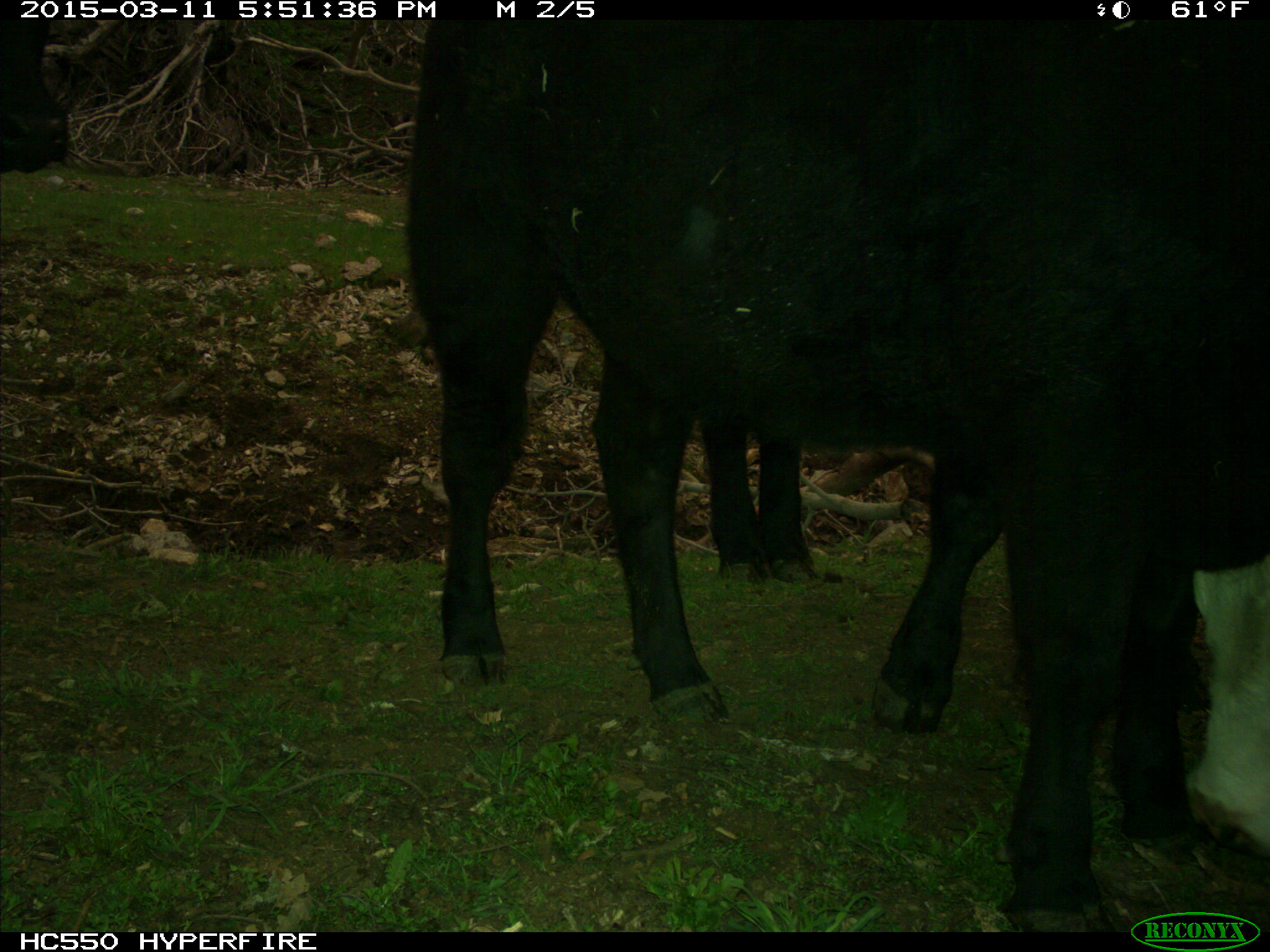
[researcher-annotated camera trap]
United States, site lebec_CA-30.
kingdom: Animalia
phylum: Chordata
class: Mammalia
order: Artiodactyla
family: Bovidae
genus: Bos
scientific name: Bos taurus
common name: domestic cow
Bos taurus (domestic cow).